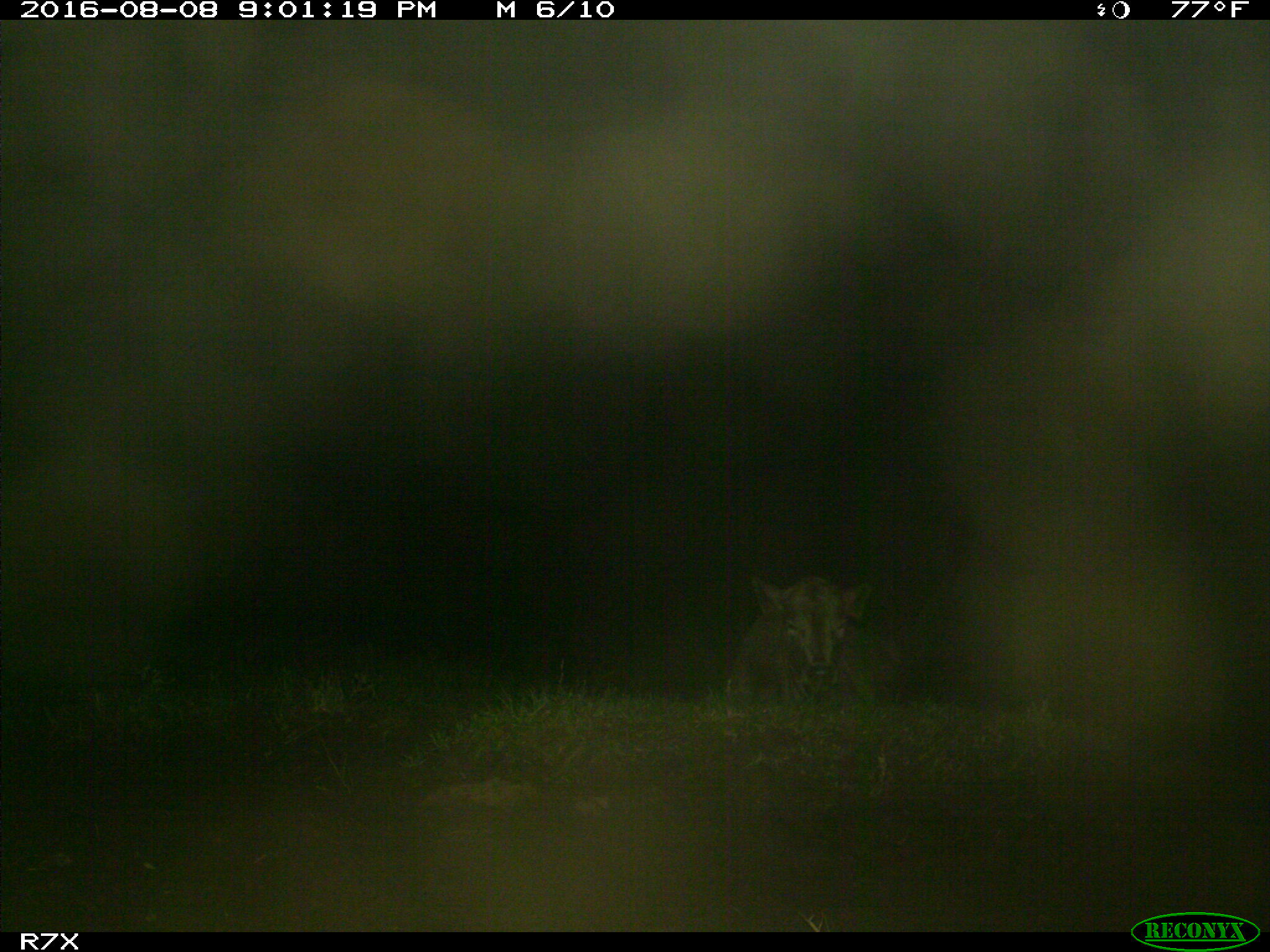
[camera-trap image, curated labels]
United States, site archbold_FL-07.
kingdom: Animalia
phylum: Chordata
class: Mammalia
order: Artiodactyla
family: Bovidae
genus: Bos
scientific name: Bos taurus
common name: domestic cow